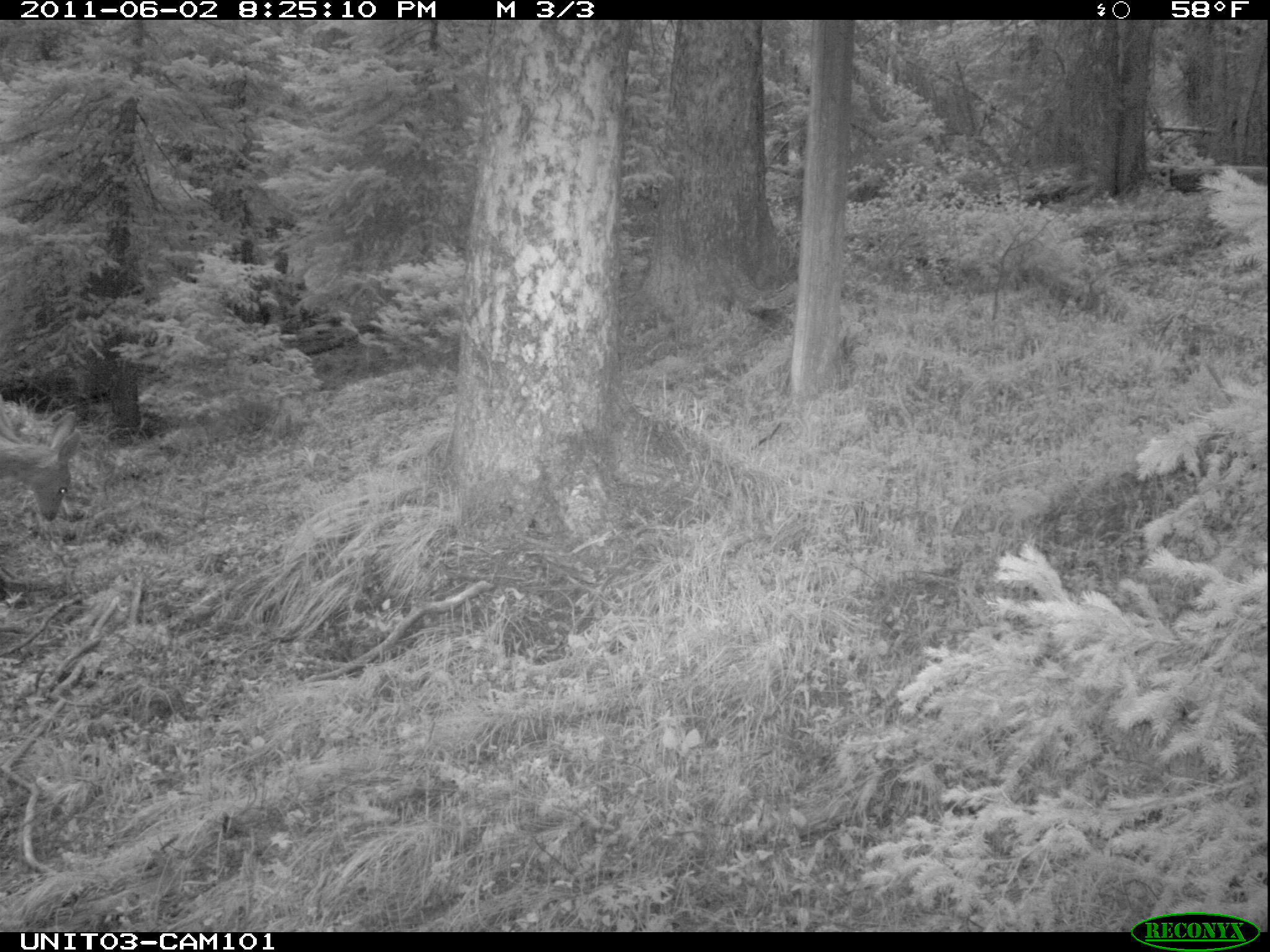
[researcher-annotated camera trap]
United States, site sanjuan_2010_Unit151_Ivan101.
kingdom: Animalia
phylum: Chordata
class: Mammalia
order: Artiodactyla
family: Cervidae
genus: Odocoileus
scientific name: Odocoileus hemionus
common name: mule deer